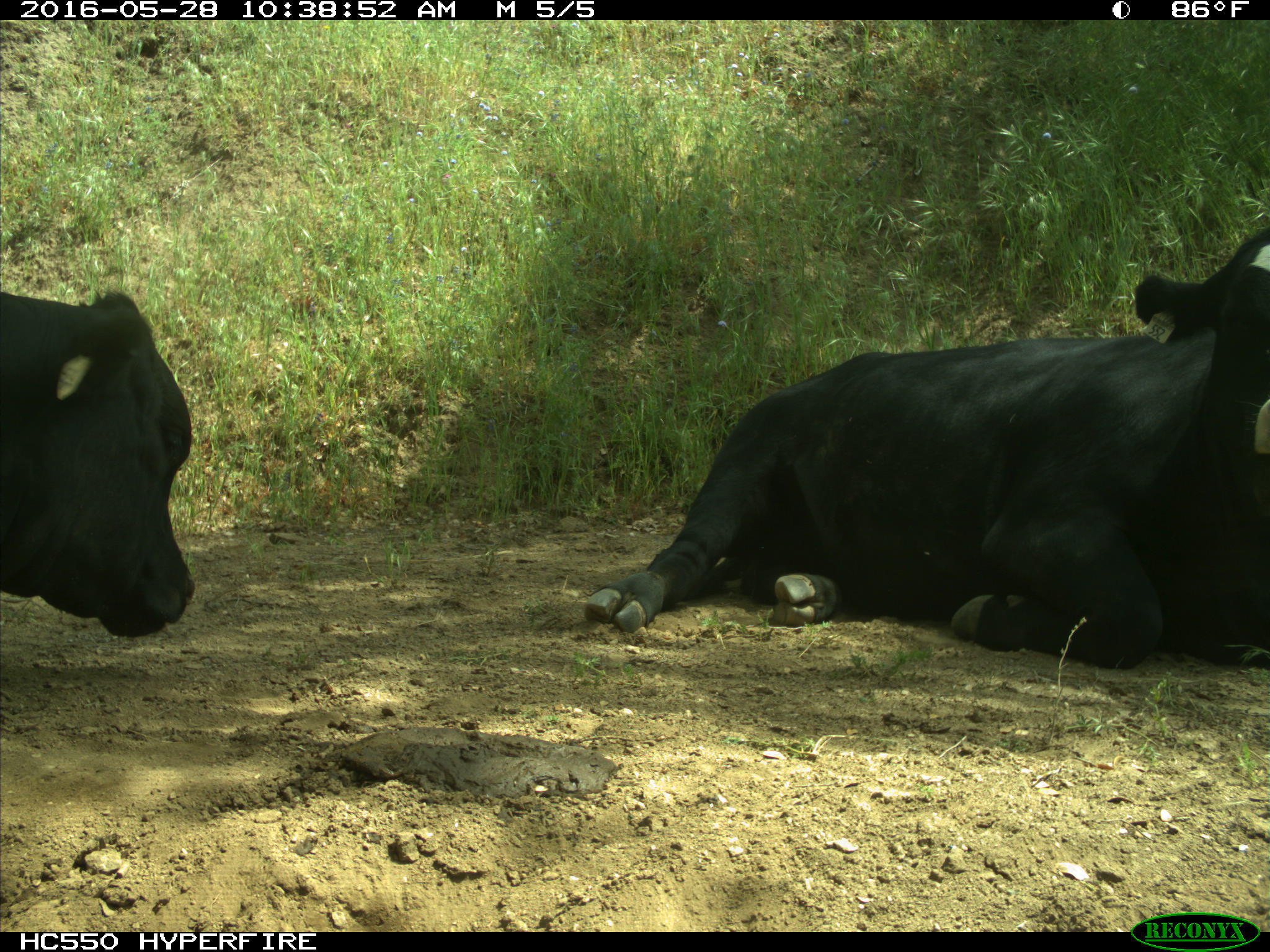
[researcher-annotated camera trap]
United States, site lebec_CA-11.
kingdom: Animalia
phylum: Chordata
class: Mammalia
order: Artiodactyla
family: Bovidae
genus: Bos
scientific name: Bos taurus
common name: domestic cow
Bos taurus (domestic cow).